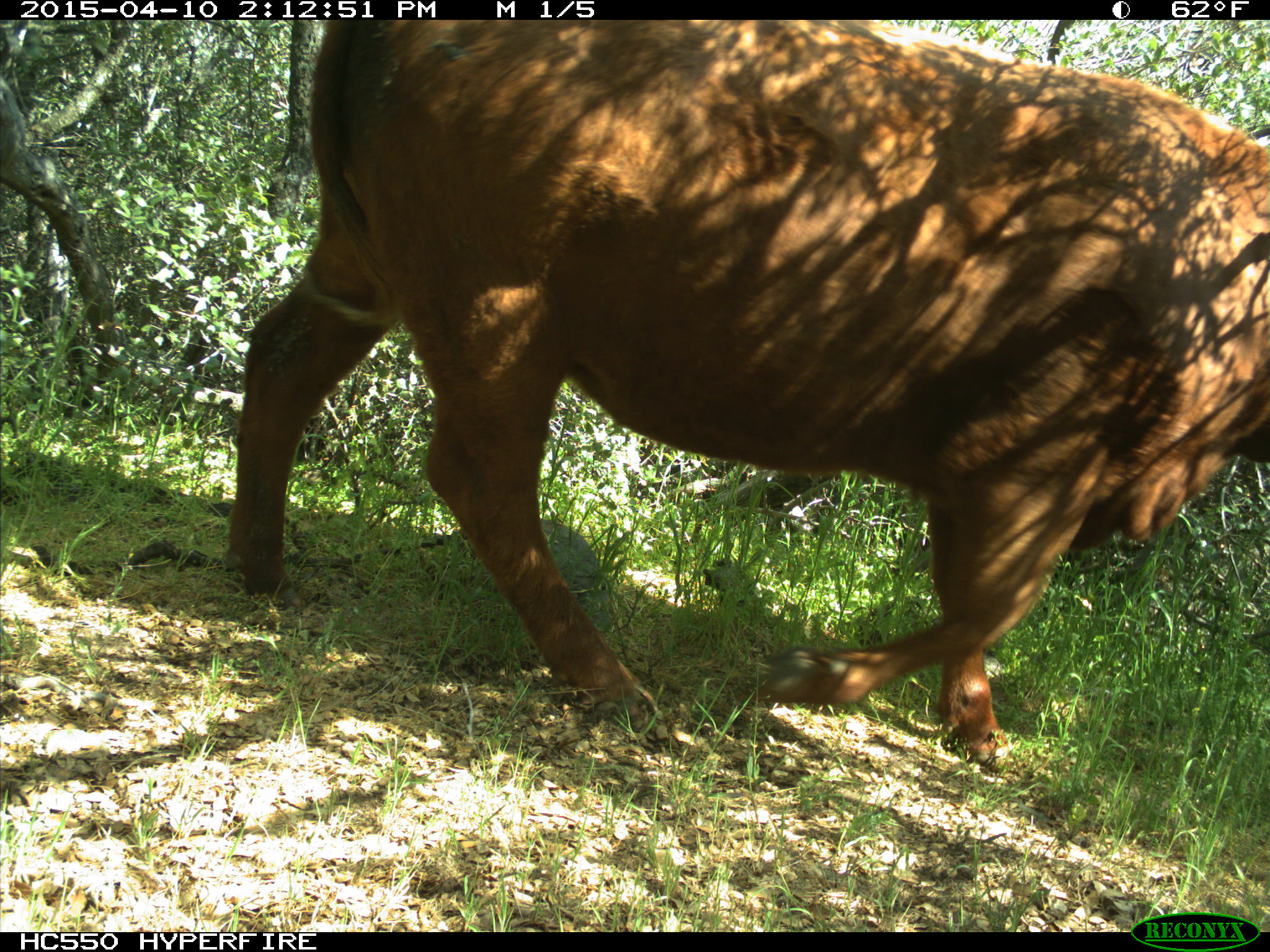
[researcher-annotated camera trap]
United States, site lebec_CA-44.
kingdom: Animalia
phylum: Chordata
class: Mammalia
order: Artiodactyla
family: Bovidae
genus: Bos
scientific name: Bos taurus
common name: domestic cow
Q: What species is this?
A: Bos taurus (domestic cow).